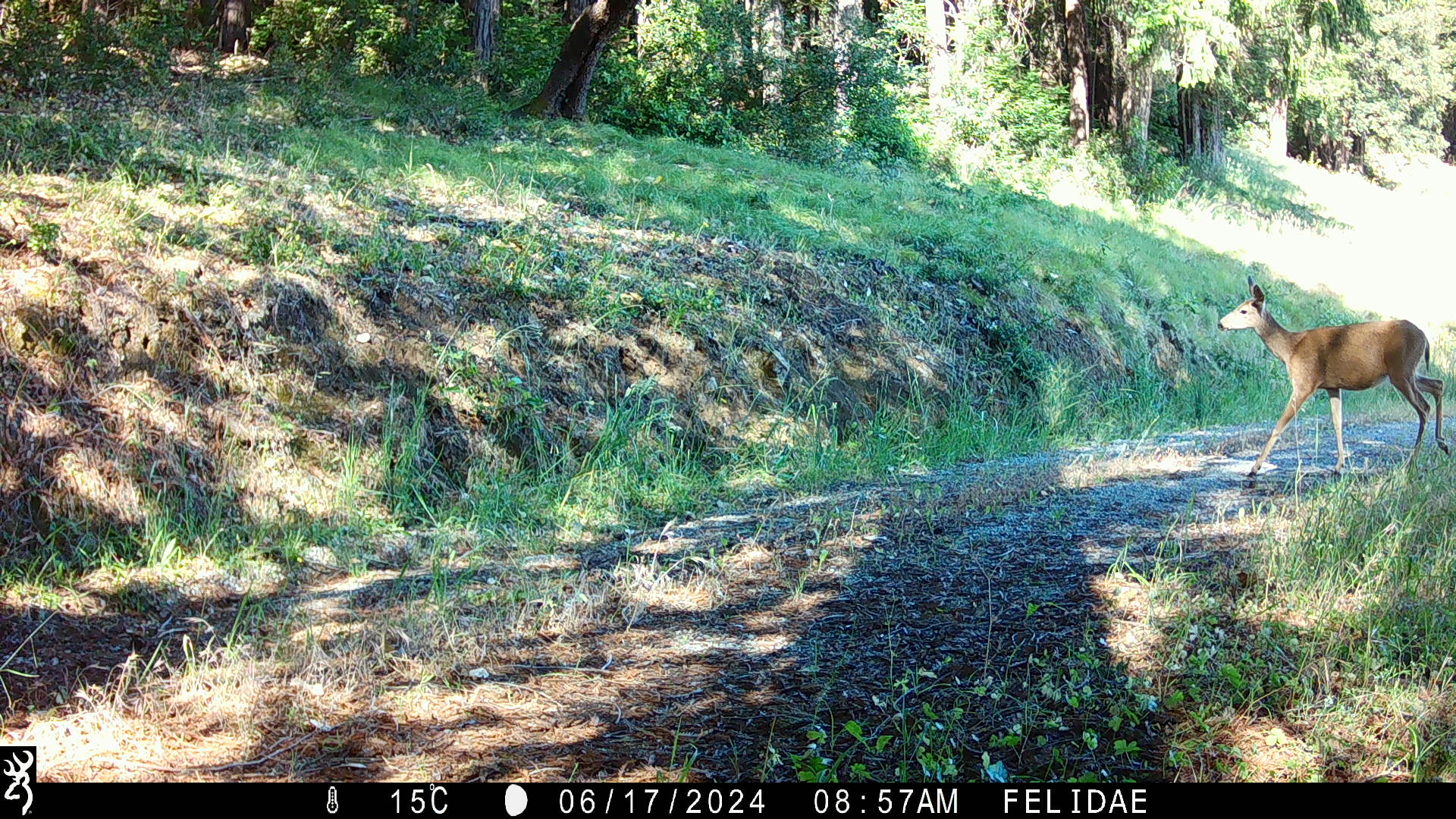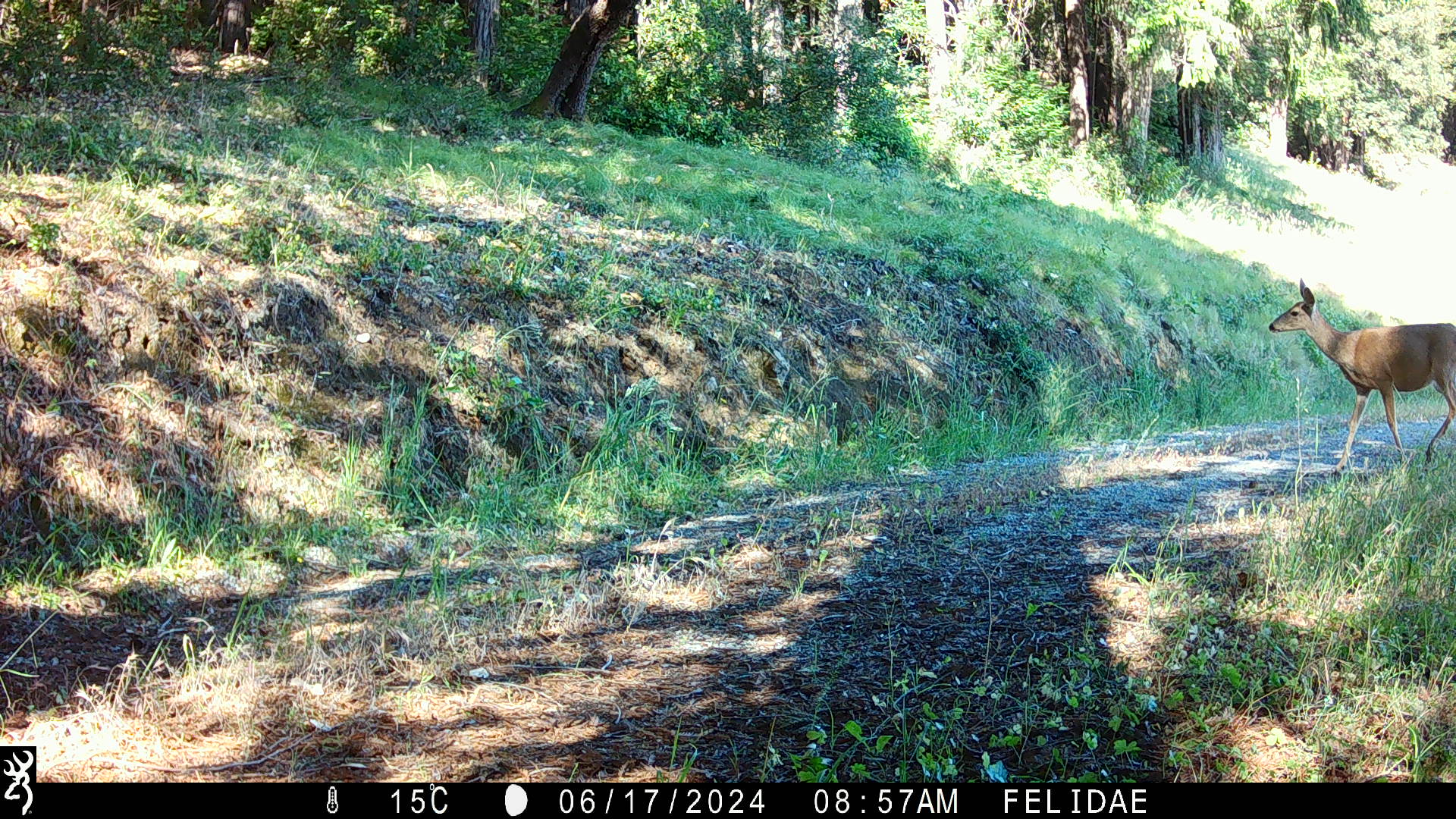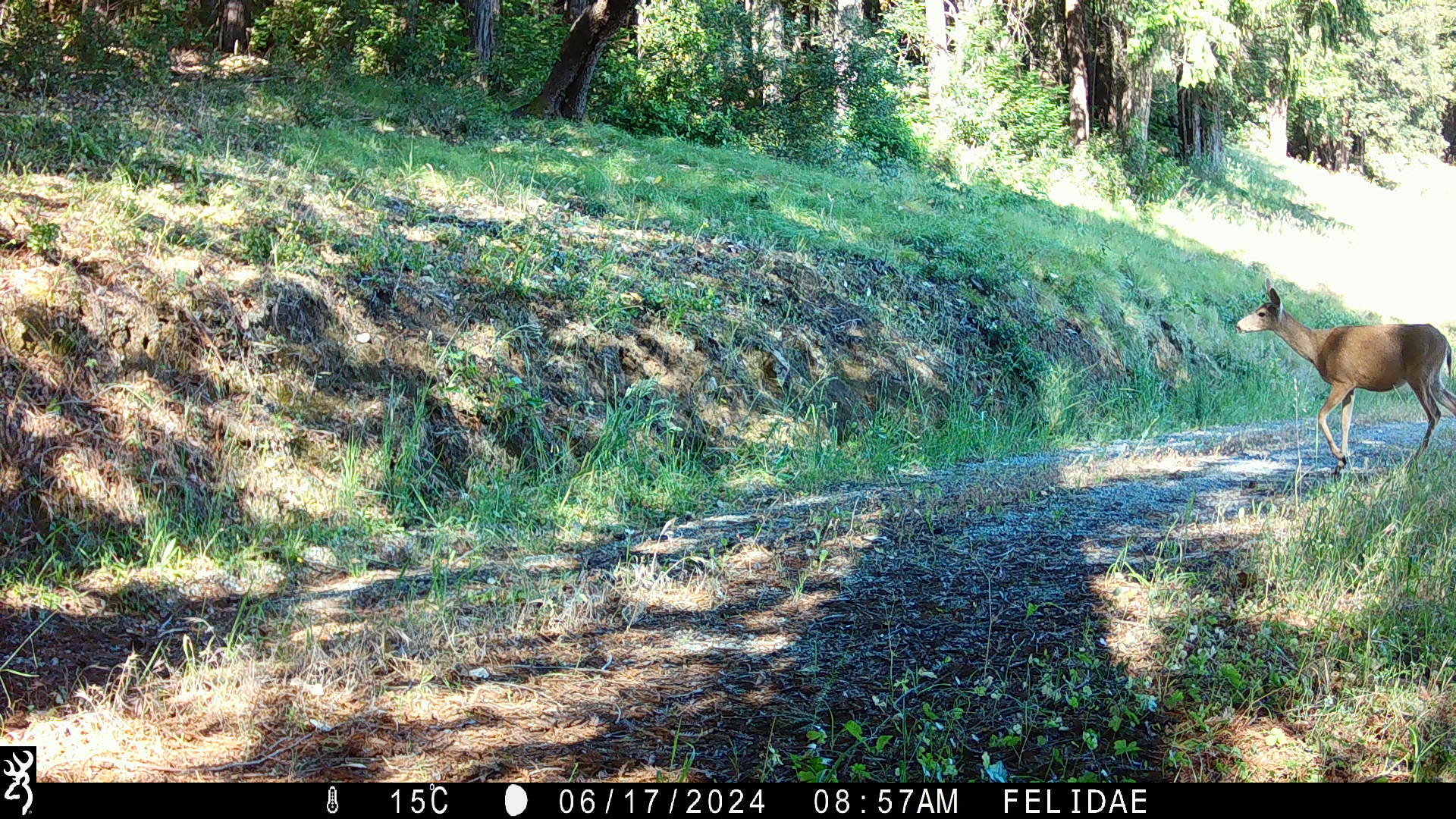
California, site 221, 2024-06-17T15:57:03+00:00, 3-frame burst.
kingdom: Animalia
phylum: Chordata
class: Mammalia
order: Artiodactyla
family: Cervidae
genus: Odocoileus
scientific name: Odocoileus hemionus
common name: mule deer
Mule deer (Odocoileus hemionus).